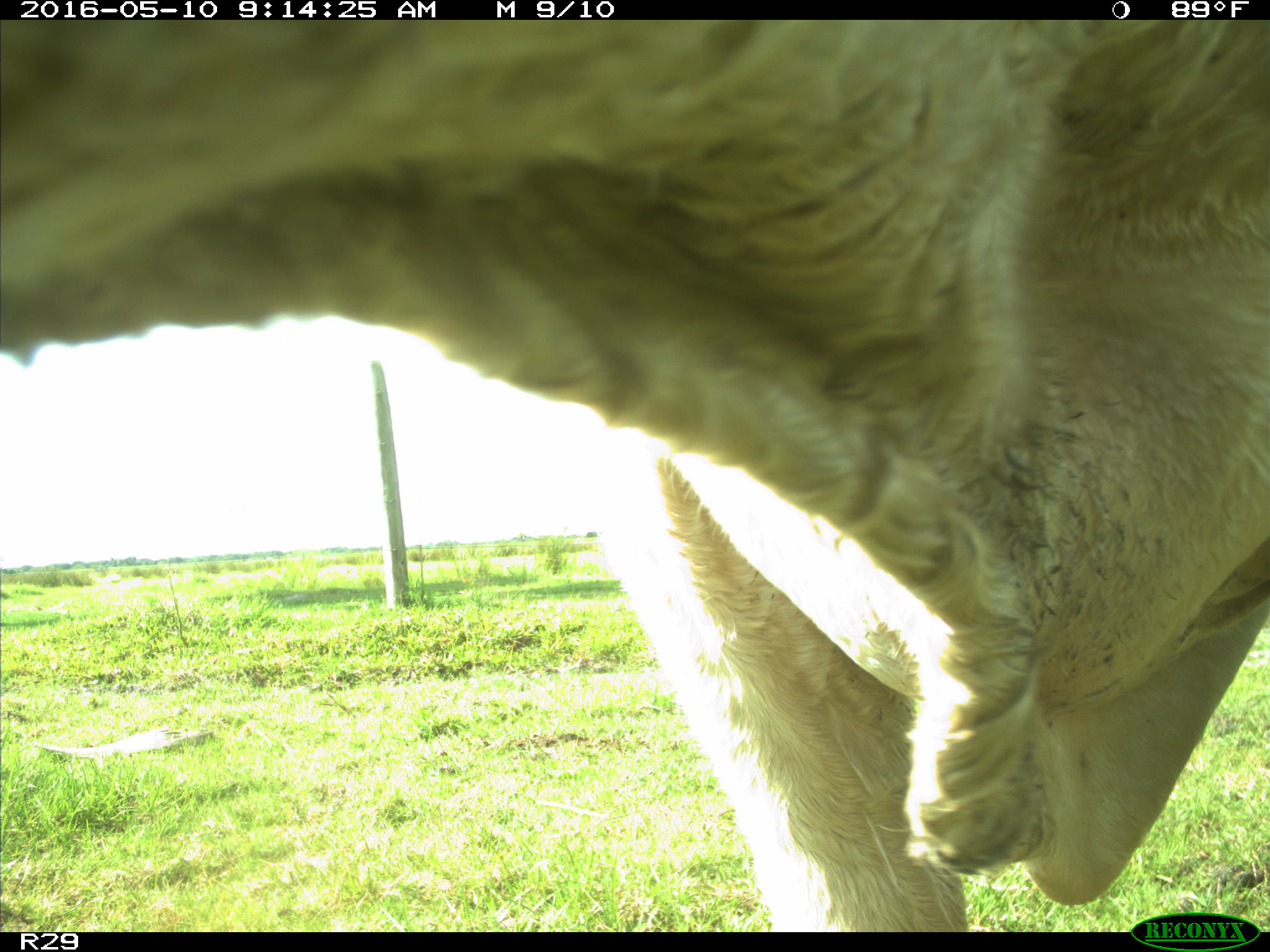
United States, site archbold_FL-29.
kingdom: Animalia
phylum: Chordata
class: Mammalia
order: Artiodactyla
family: Bovidae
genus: Bos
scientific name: Bos taurus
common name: domestic cow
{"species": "Bos taurus (domestic cow)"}